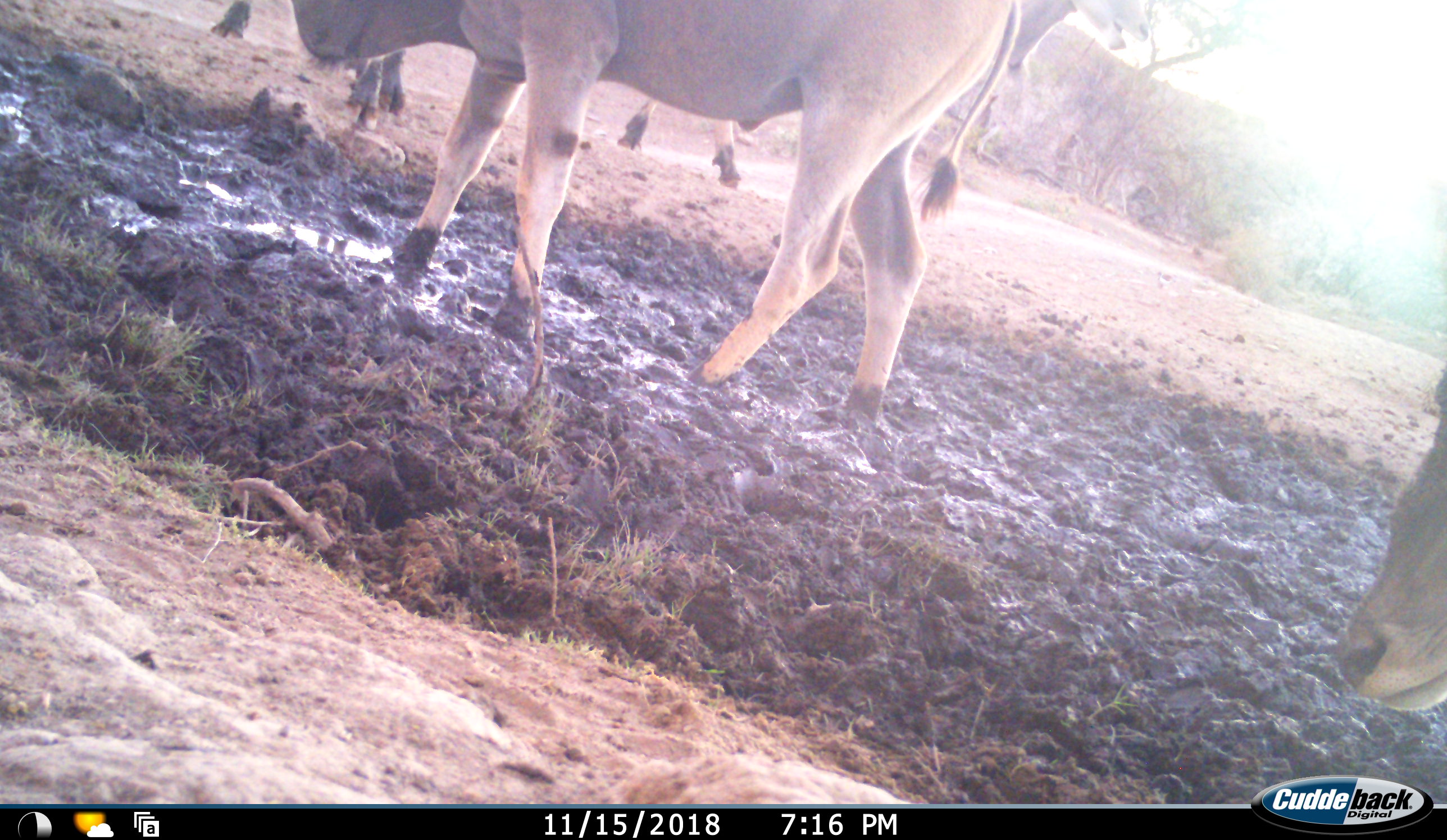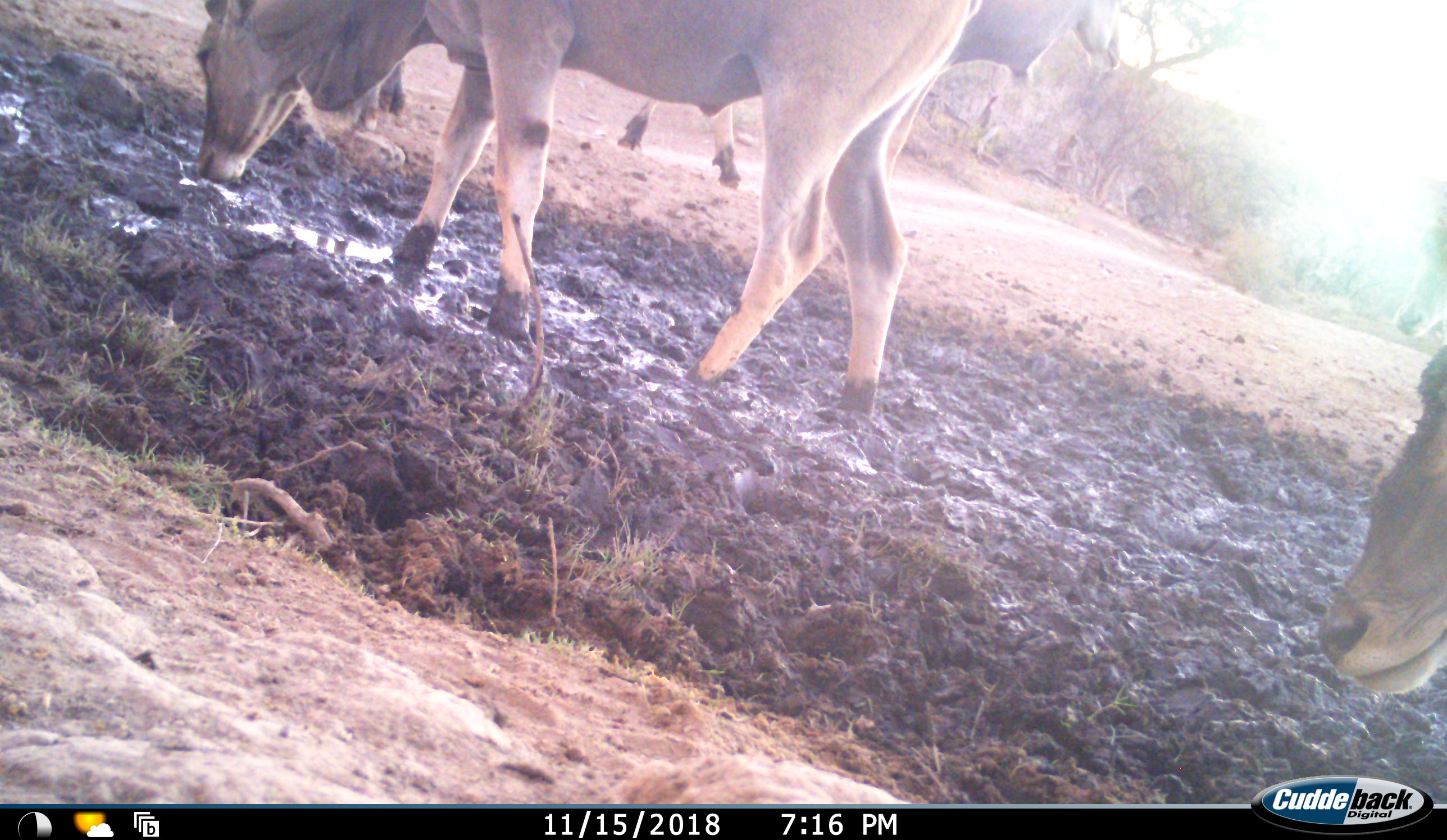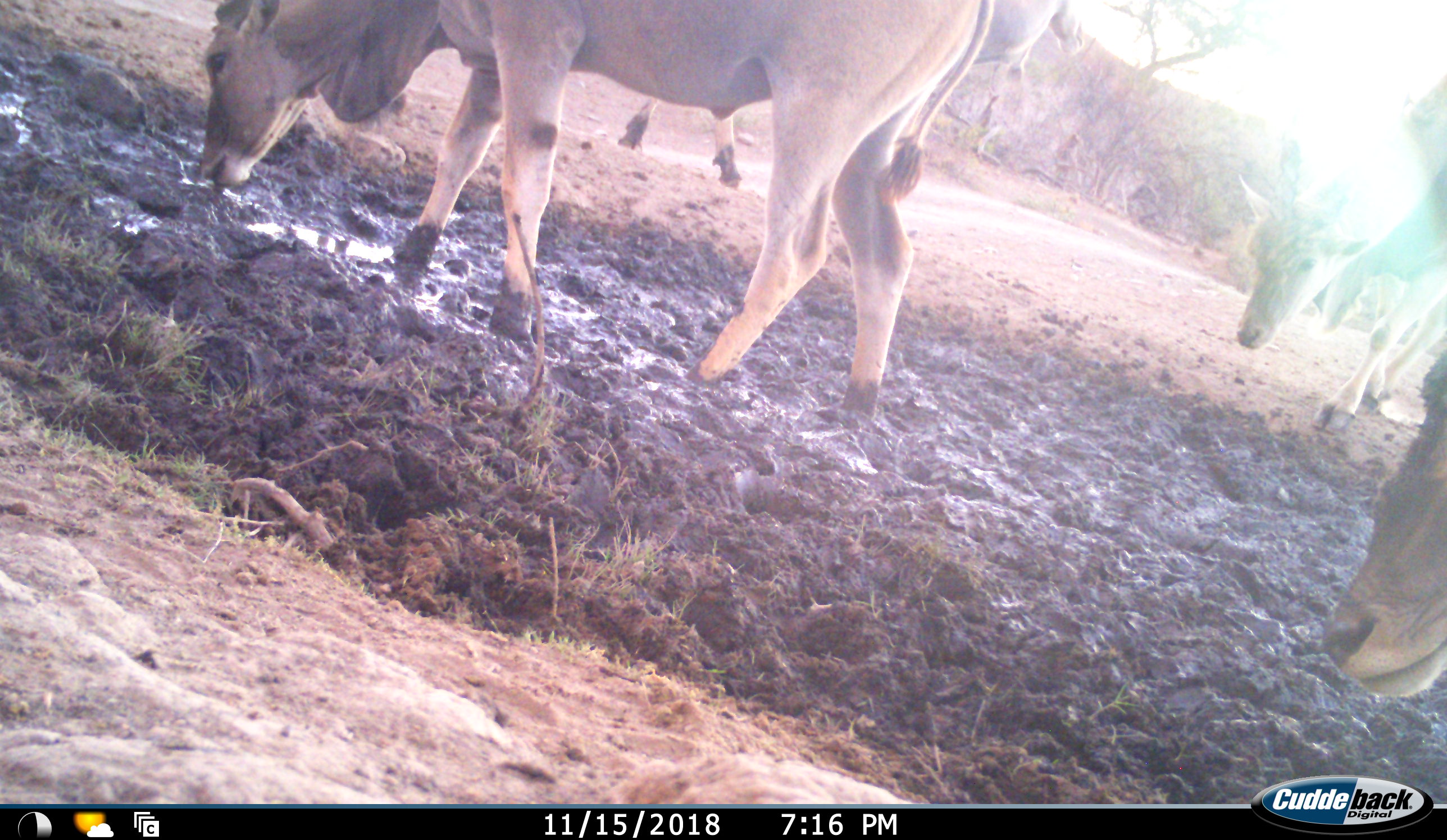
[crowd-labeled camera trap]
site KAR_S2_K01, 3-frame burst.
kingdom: Animalia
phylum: Chordata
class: Mammalia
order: Artiodactyla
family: Bovidae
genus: Tragelaphus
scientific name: Tragelaphus oryx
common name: eland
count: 4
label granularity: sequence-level